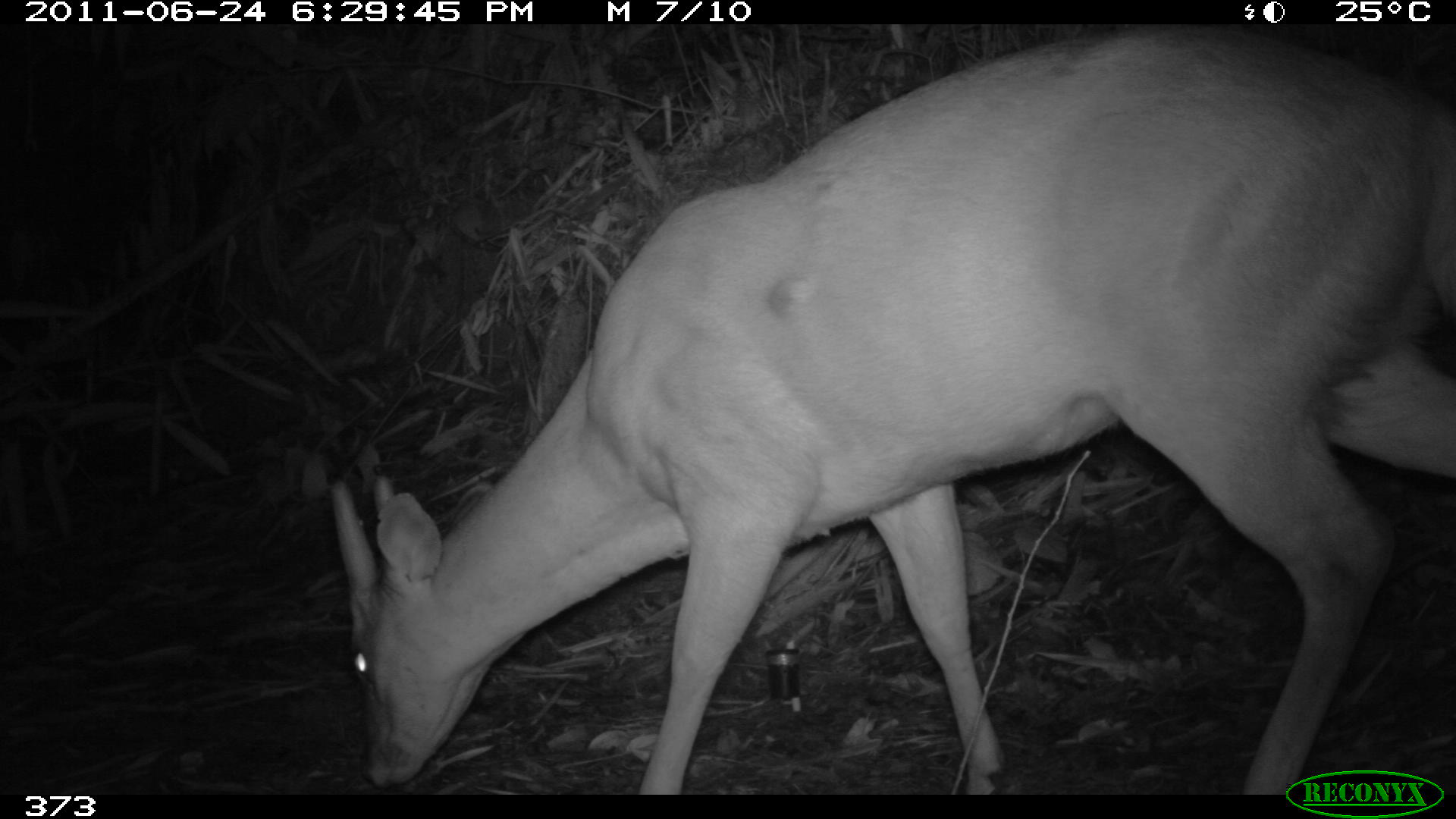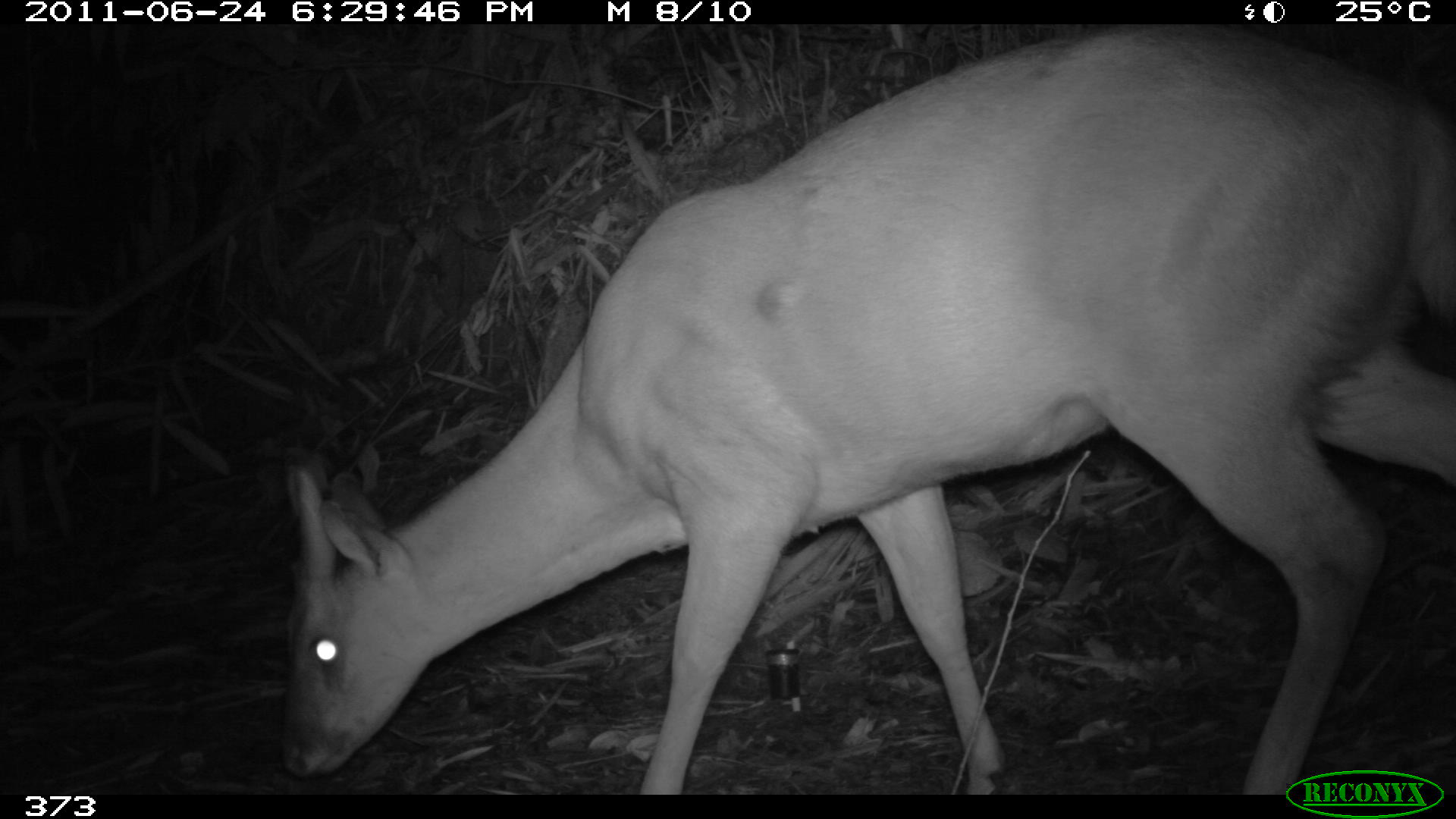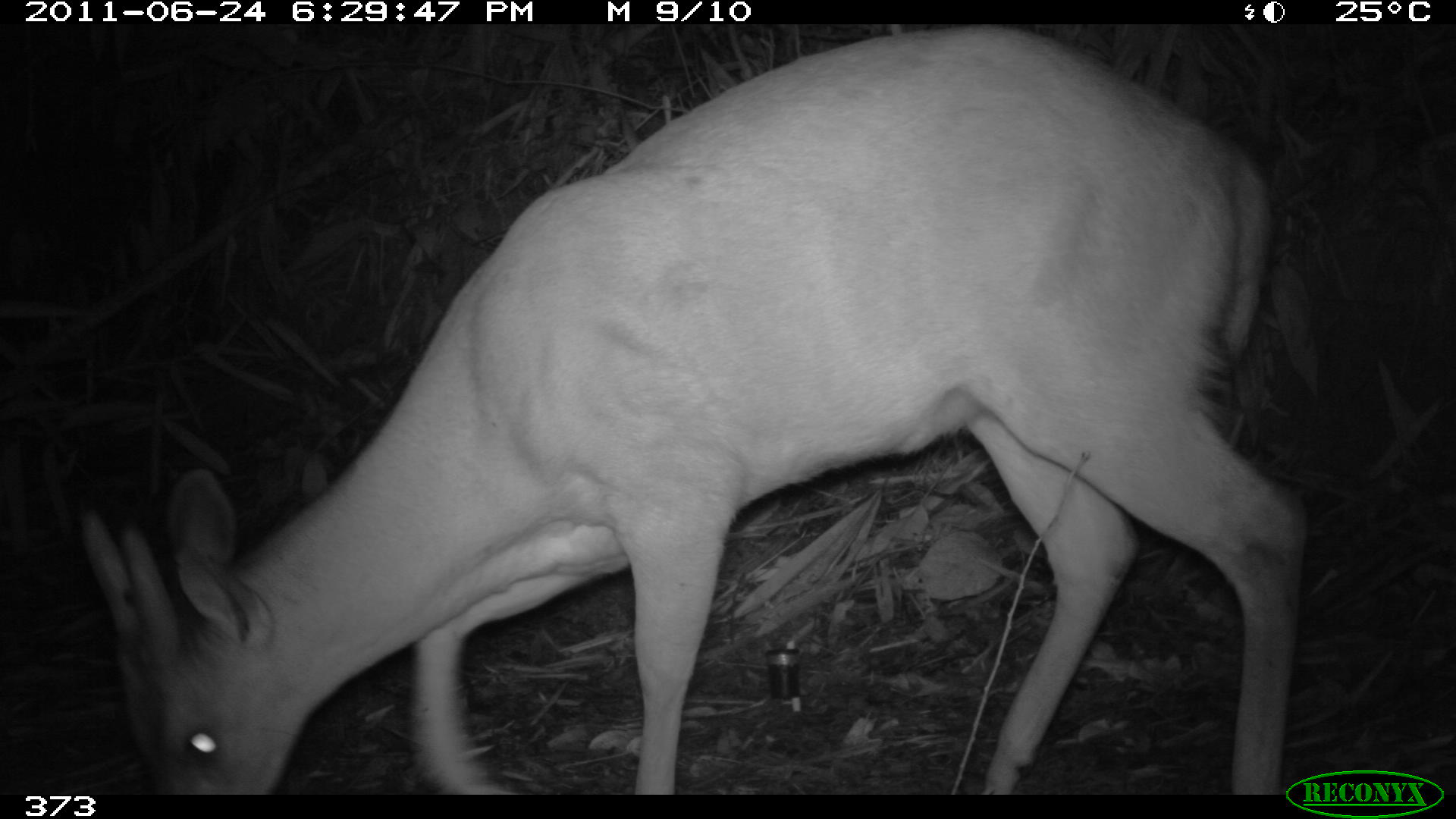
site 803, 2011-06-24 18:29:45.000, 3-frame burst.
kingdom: Animalia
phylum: Chordata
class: Mammalia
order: Artiodactyla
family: Cervidae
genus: Mazama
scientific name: Mazama americana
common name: red brocket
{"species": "Mazama americana (red brocket)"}